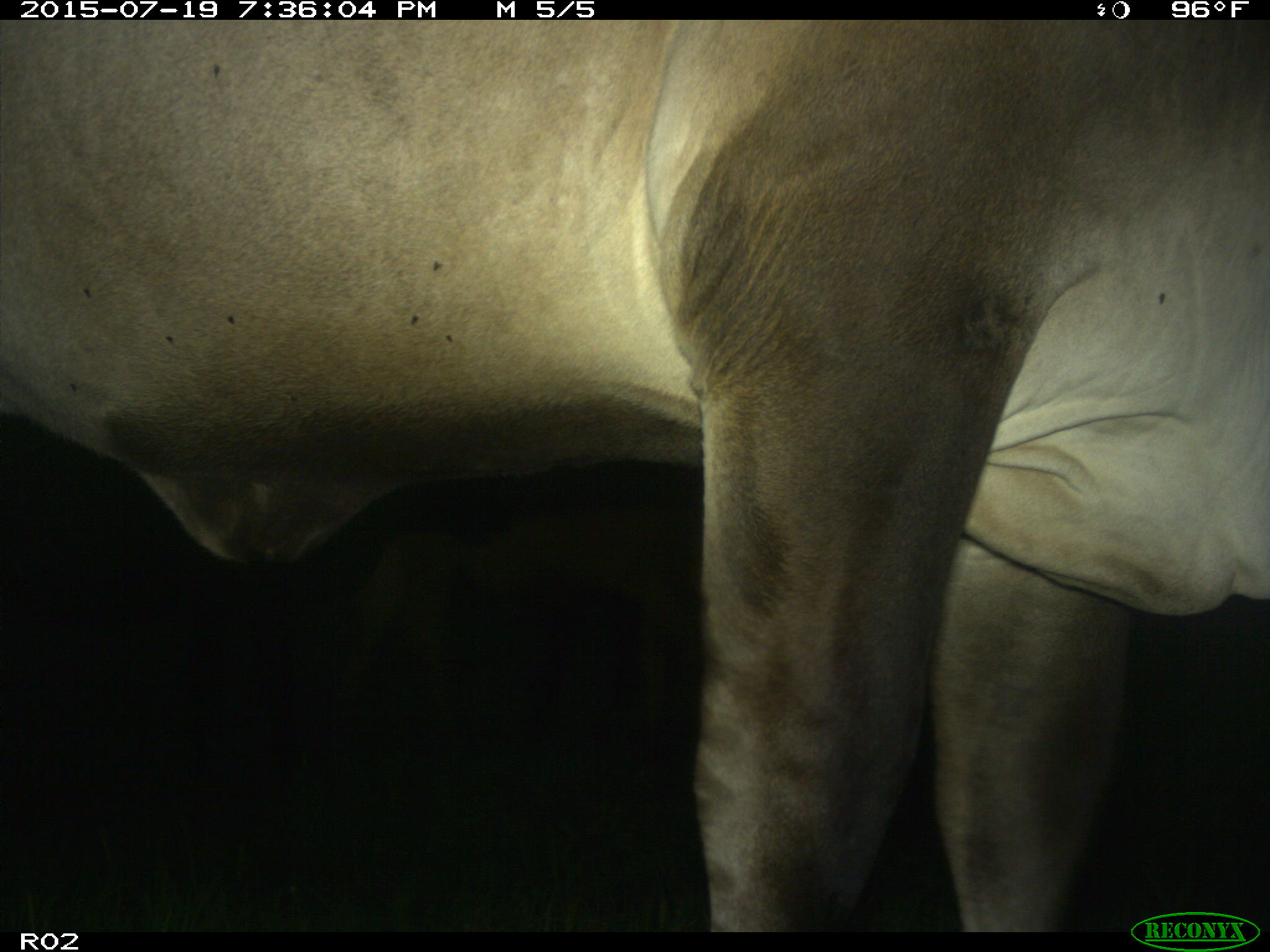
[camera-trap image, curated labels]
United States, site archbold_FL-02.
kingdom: Animalia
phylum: Chordata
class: Mammalia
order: Artiodactyla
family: Bovidae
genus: Bos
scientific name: Bos taurus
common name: domestic cow